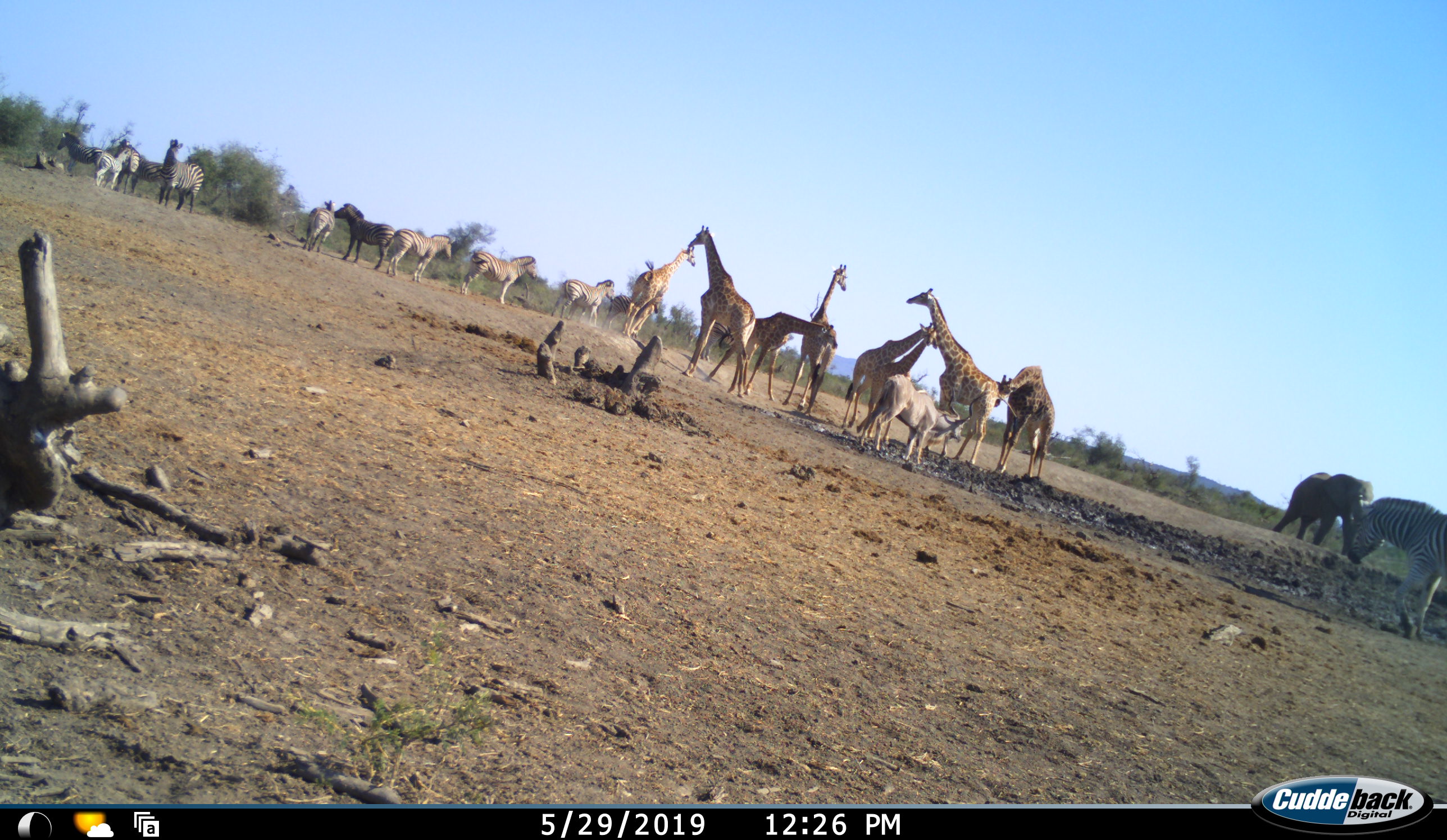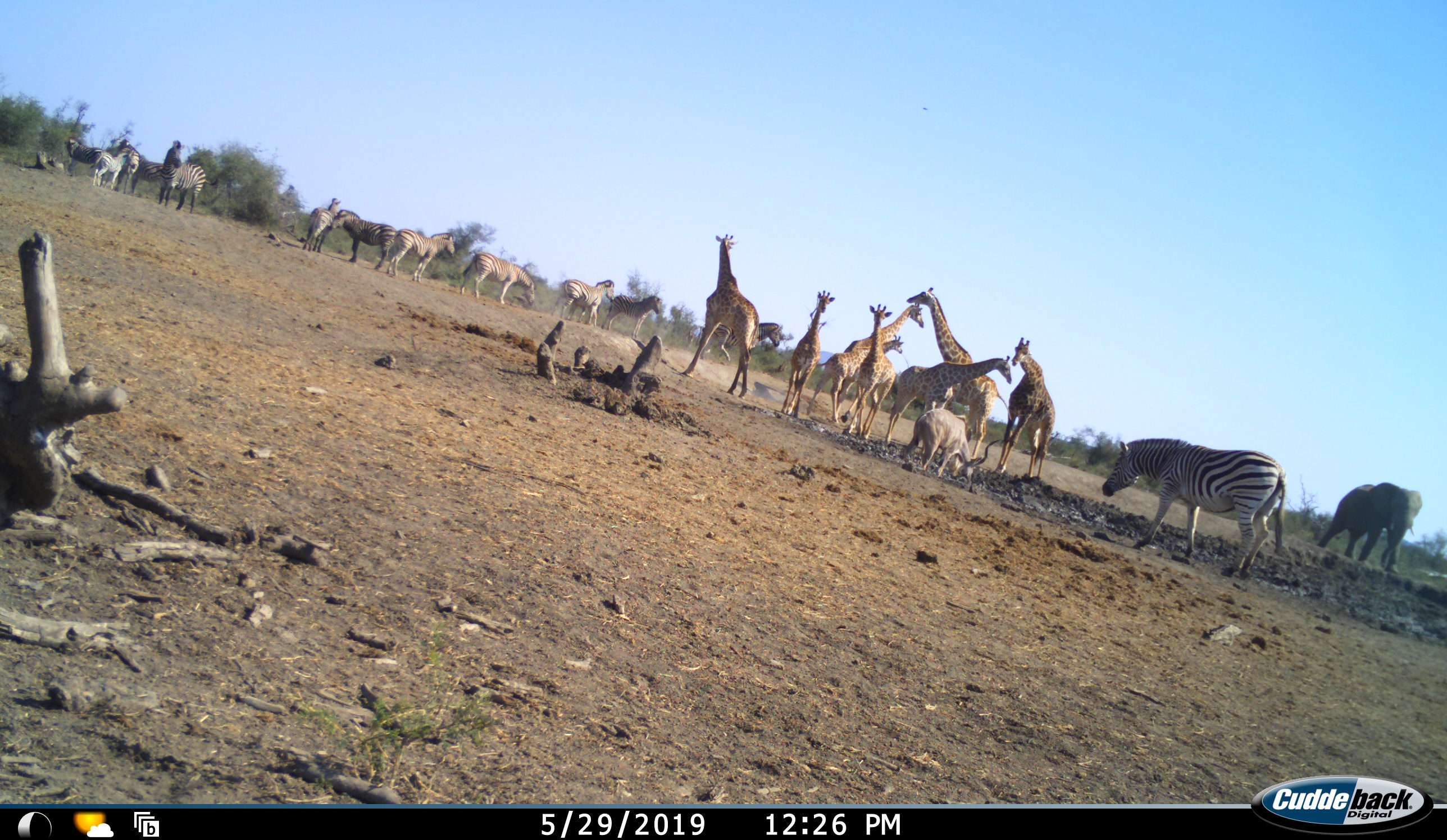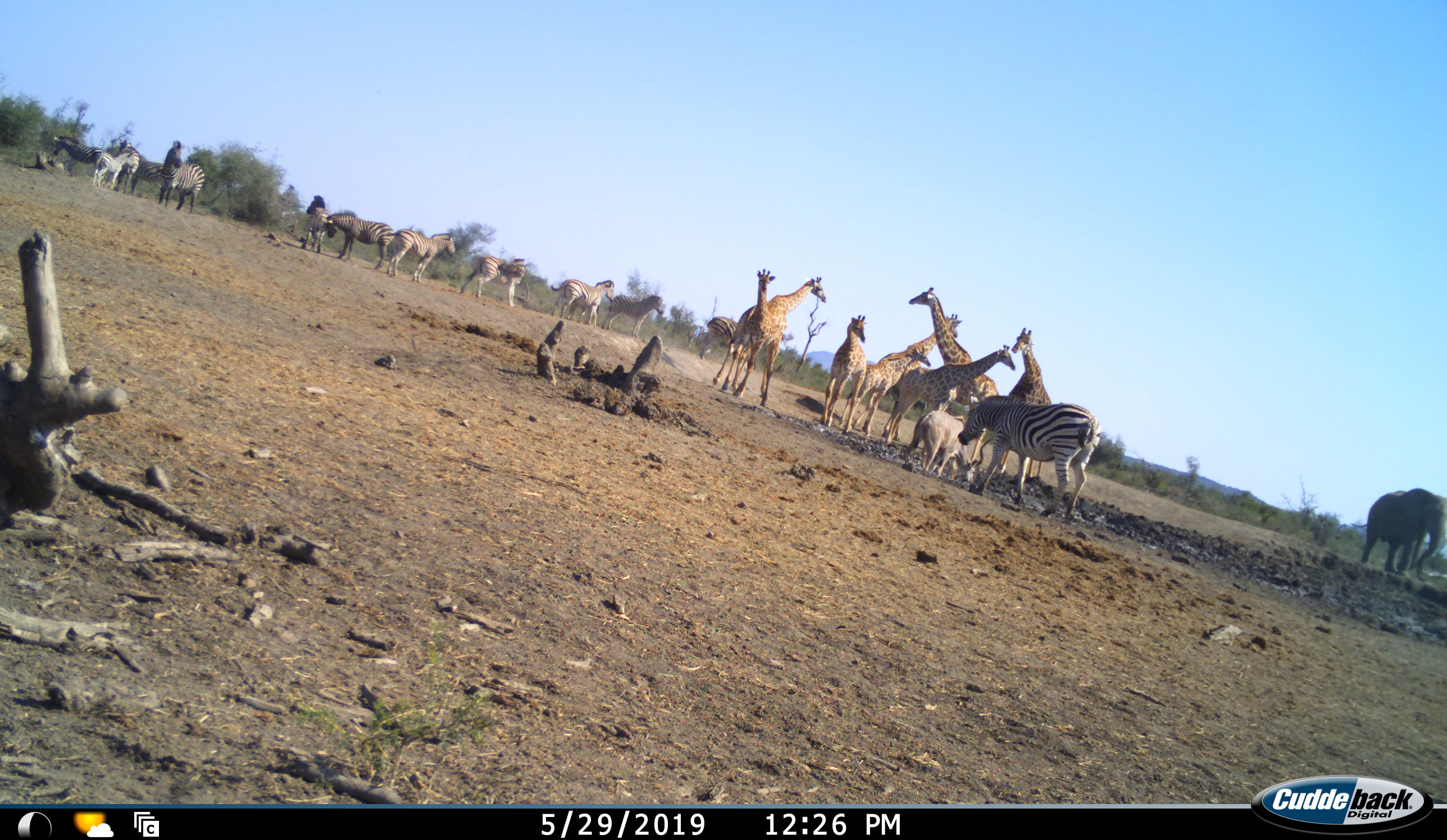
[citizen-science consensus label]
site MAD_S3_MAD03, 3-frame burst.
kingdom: Animalia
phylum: Chordata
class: Mammalia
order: Proboscidea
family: Elephantidae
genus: Loxodonta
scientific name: Loxodonta africana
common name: african bush elephant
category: elephant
Elephant (african bush elephant) (Loxodonta africana), count 1. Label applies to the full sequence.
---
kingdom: Animalia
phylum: Chordata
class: Mammalia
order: Artiodactyla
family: Giraffidae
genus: Giraffa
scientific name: Giraffa camelopardalis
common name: giraffe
Giraffe (Giraffa camelopardalis), count 8. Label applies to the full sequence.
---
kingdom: Animalia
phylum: Chordata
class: Mammalia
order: Artiodactyla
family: Bovidae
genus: Tragelaphus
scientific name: Tragelaphus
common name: kudu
Kudu (Tragelaphus), count 1. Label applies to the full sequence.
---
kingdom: Animalia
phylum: Chordata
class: Mammalia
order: Perissodactyla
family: Equidae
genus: Equus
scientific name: Equus quagga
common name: plains zebra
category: zebraplains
Zebraplains (plains zebra) (Equus quagga), count 11-50. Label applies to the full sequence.